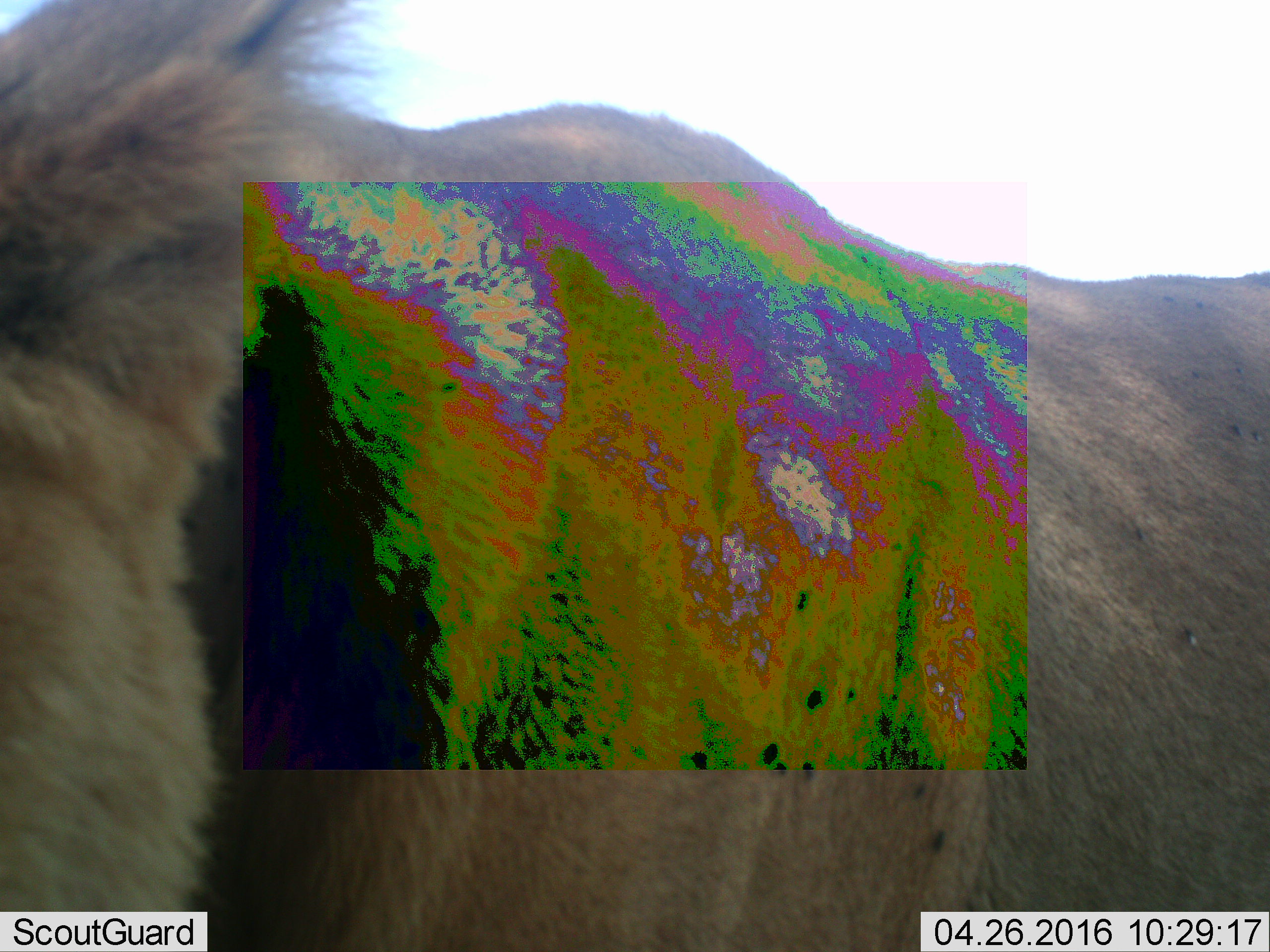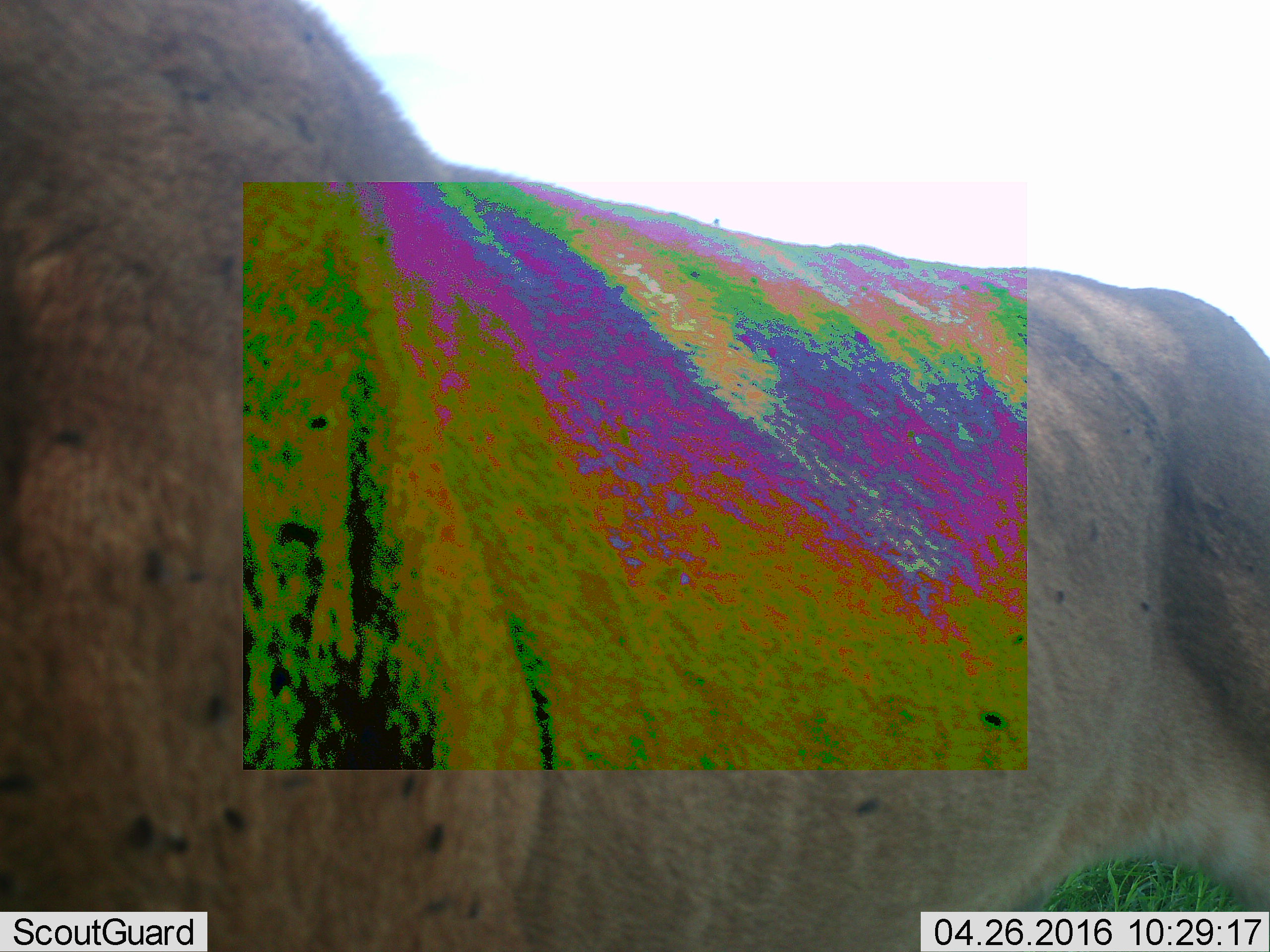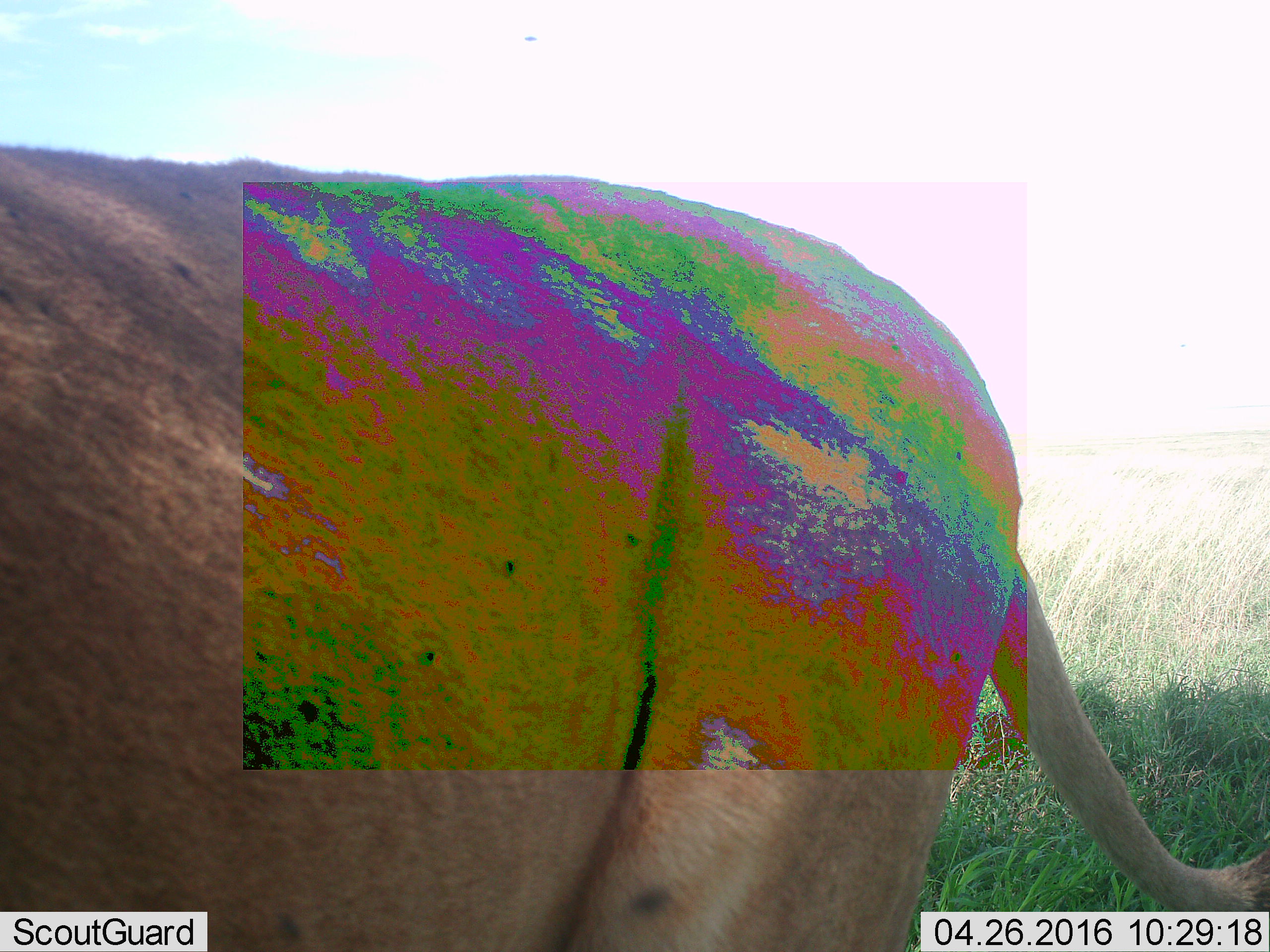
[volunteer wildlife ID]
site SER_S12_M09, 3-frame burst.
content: unidentified animal